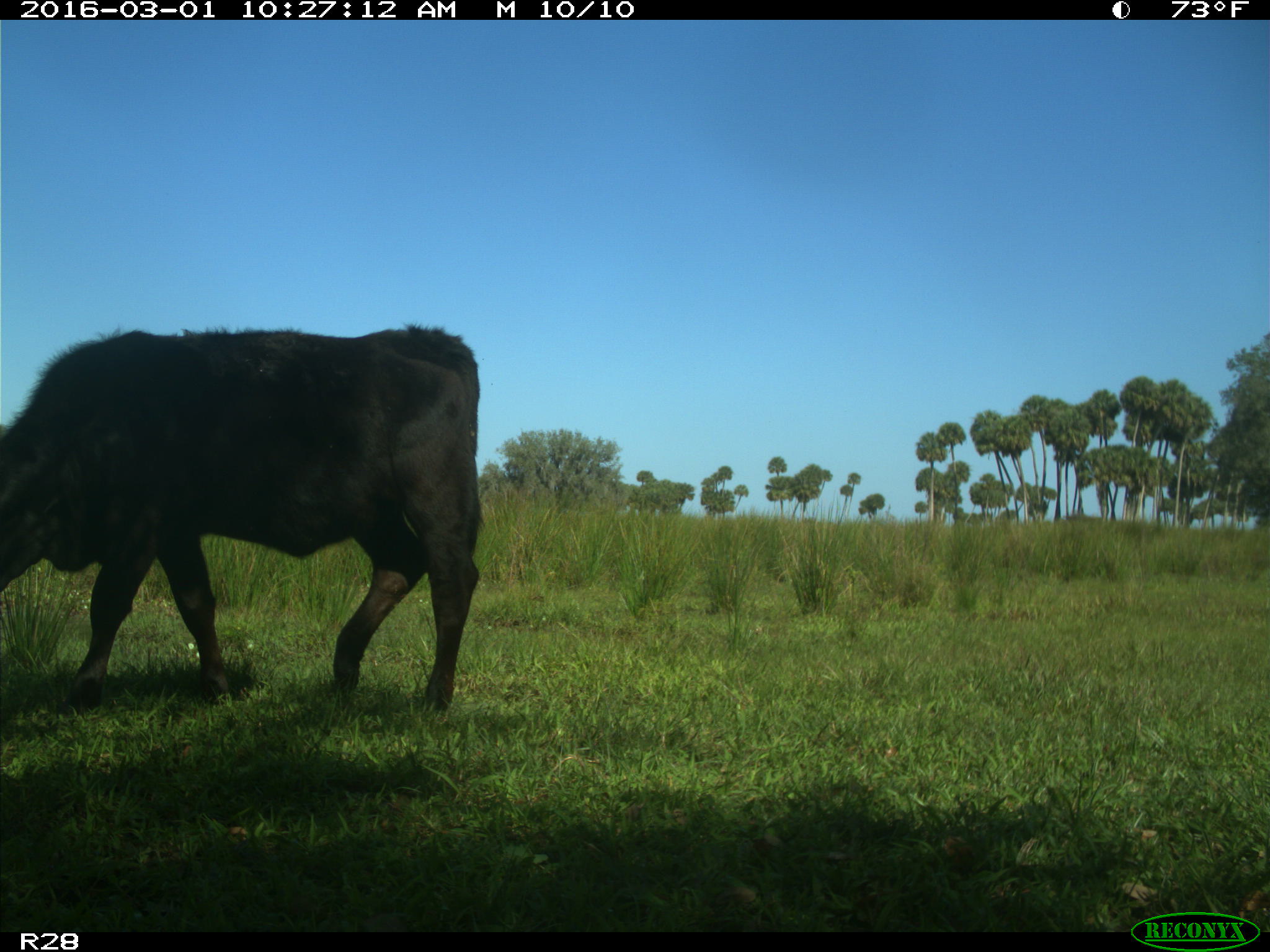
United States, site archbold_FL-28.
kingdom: Animalia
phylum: Chordata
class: Mammalia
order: Artiodactyla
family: Bovidae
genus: Bos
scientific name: Bos taurus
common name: domestic cow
Bos taurus (domestic cow).